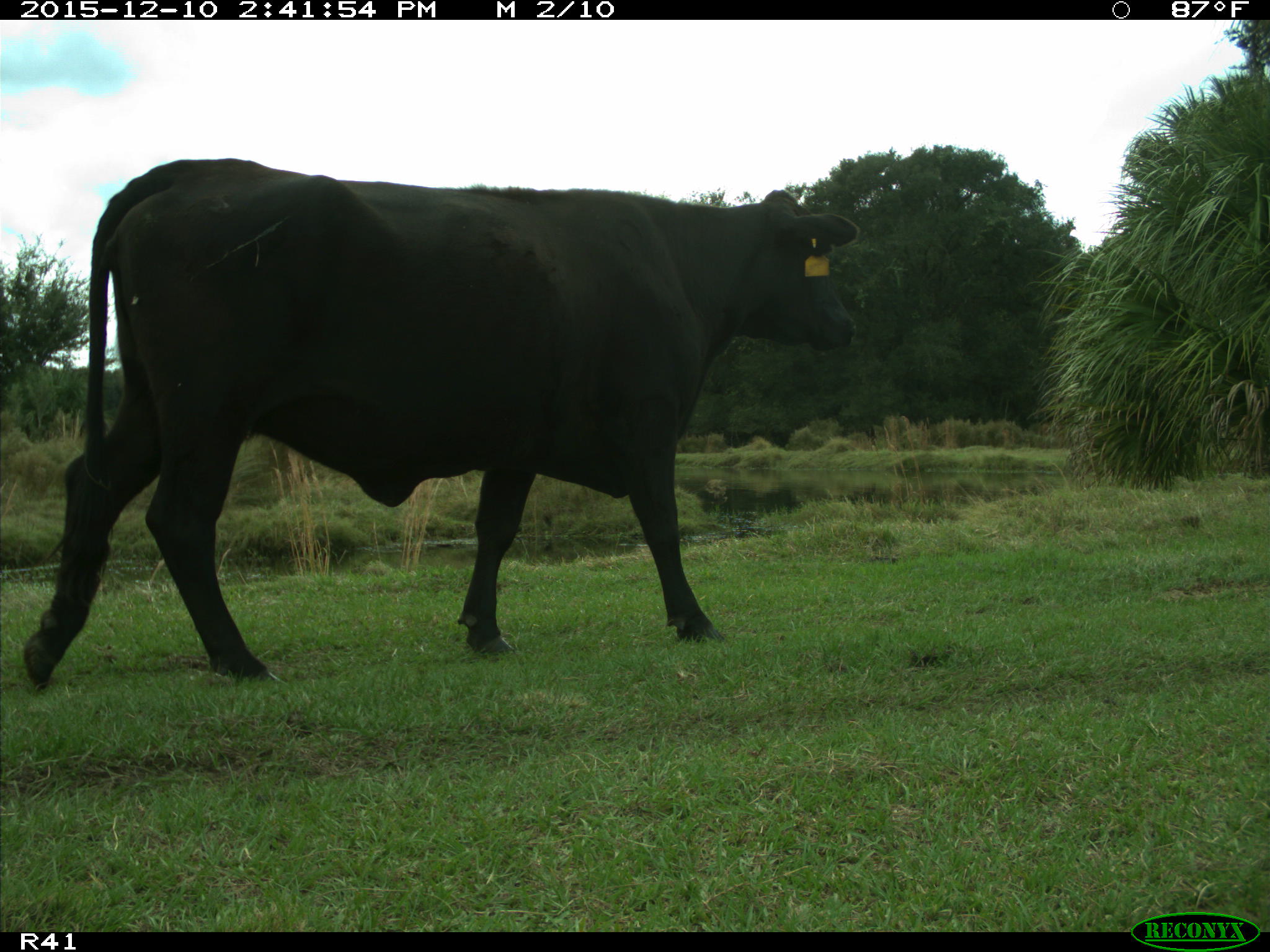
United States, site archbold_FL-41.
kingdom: Animalia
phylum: Chordata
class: Mammalia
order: Artiodactyla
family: Bovidae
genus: Bos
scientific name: Bos taurus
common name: domestic cow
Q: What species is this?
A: Bos taurus (domestic cow).